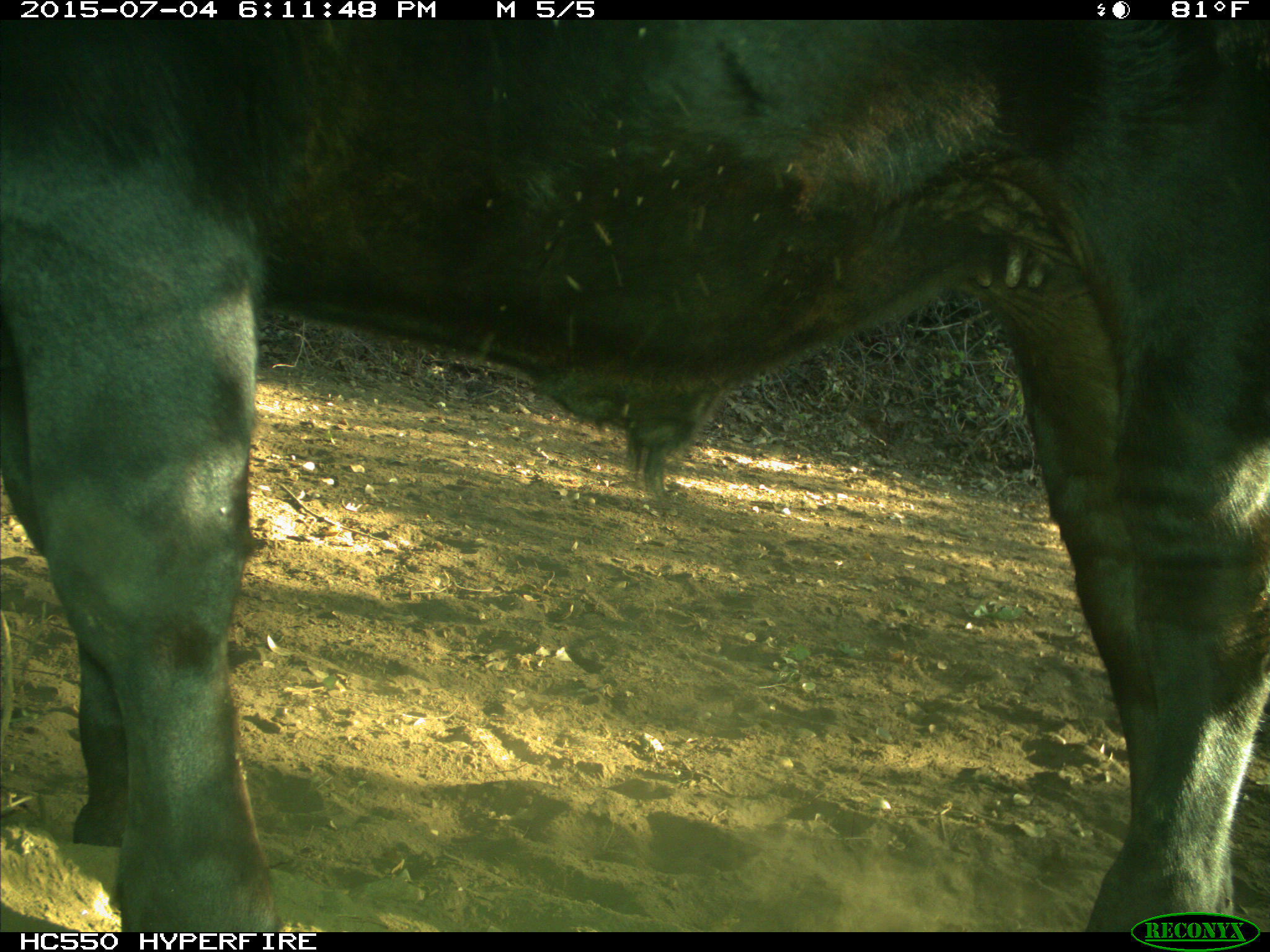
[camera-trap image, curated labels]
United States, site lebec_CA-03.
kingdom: Animalia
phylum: Chordata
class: Mammalia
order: Artiodactyla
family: Bovidae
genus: Bos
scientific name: Bos taurus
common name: domestic cow